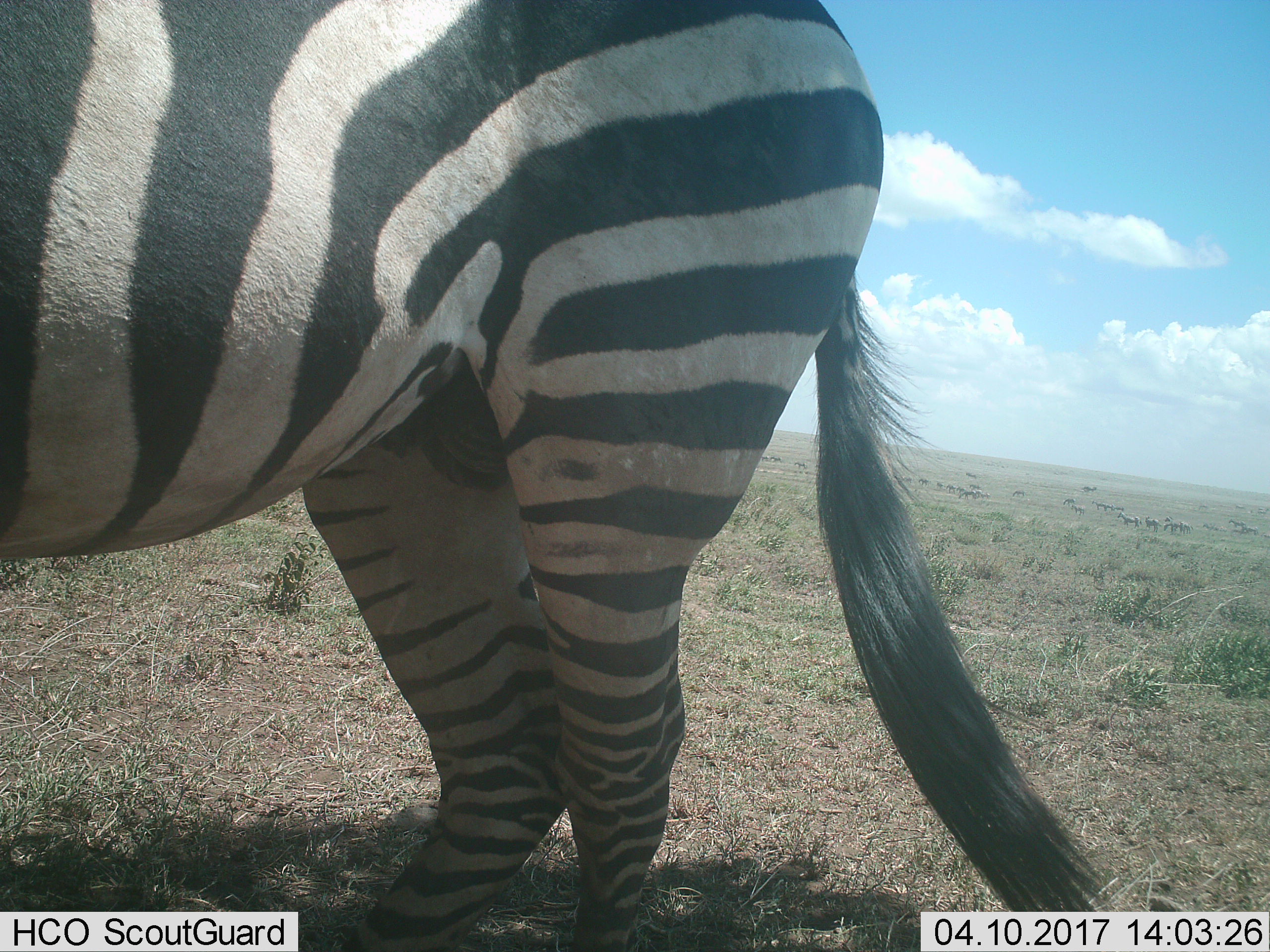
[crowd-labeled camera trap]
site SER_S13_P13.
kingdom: Animalia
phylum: Chordata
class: Mammalia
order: Perissodactyla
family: Equidae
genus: Equus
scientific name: Equus quagga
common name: plains zebra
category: zebraplains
Zebraplains (plains zebra) (Equus quagga), count 11-50. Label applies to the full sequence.